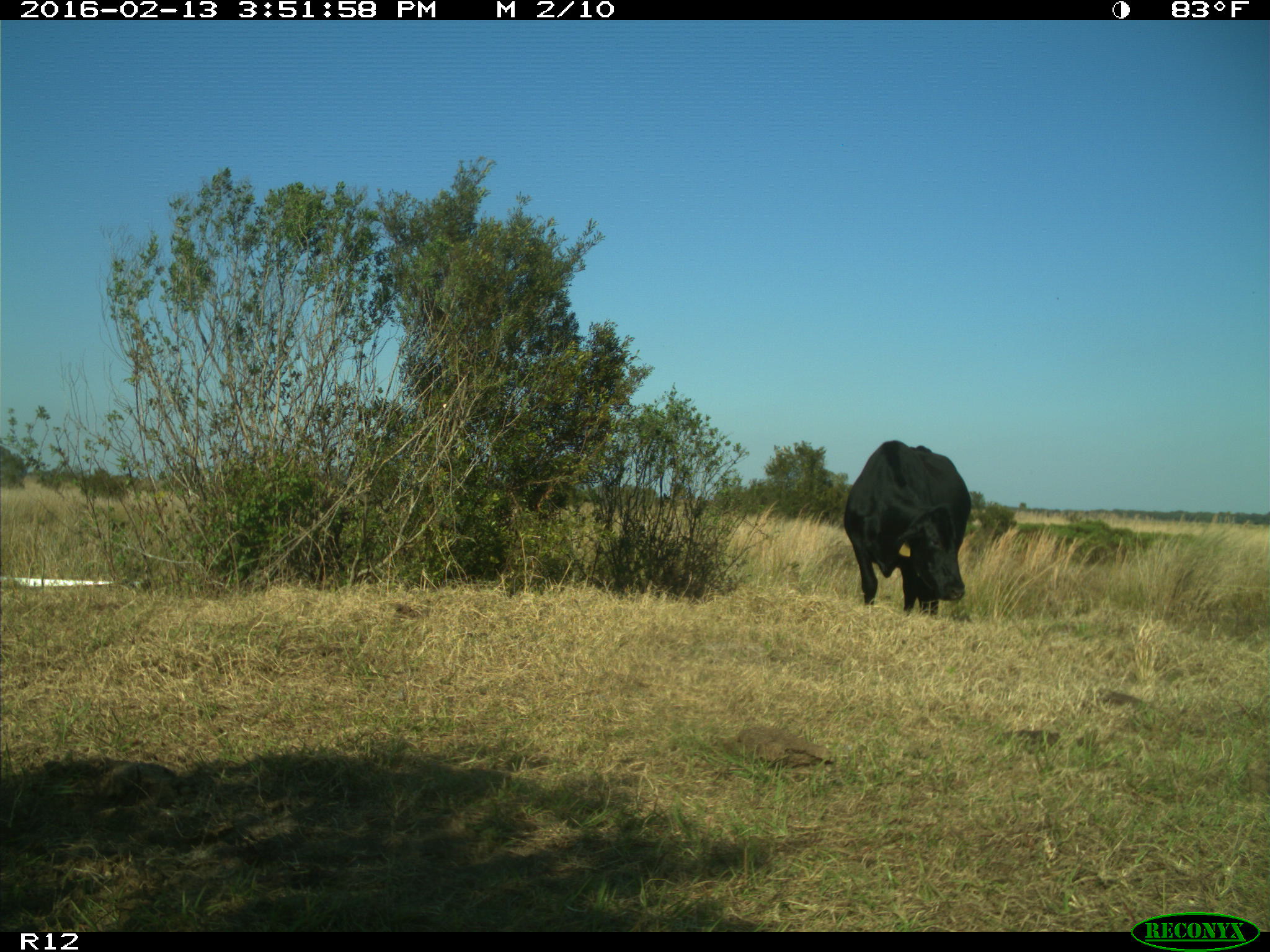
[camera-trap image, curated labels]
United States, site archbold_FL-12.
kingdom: Animalia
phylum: Chordata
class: Mammalia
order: Artiodactyla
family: Bovidae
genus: Bos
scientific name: Bos taurus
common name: domestic cow